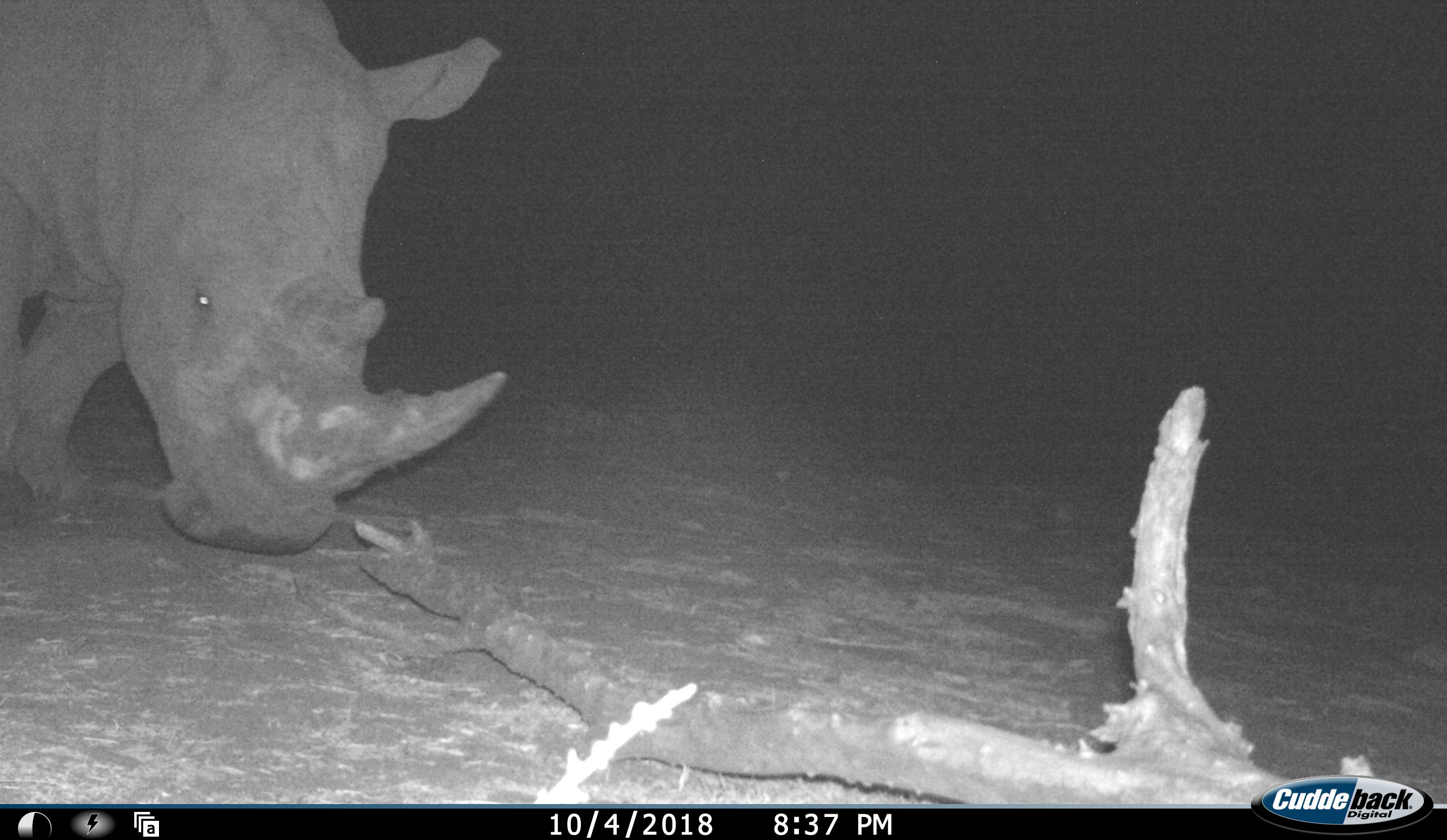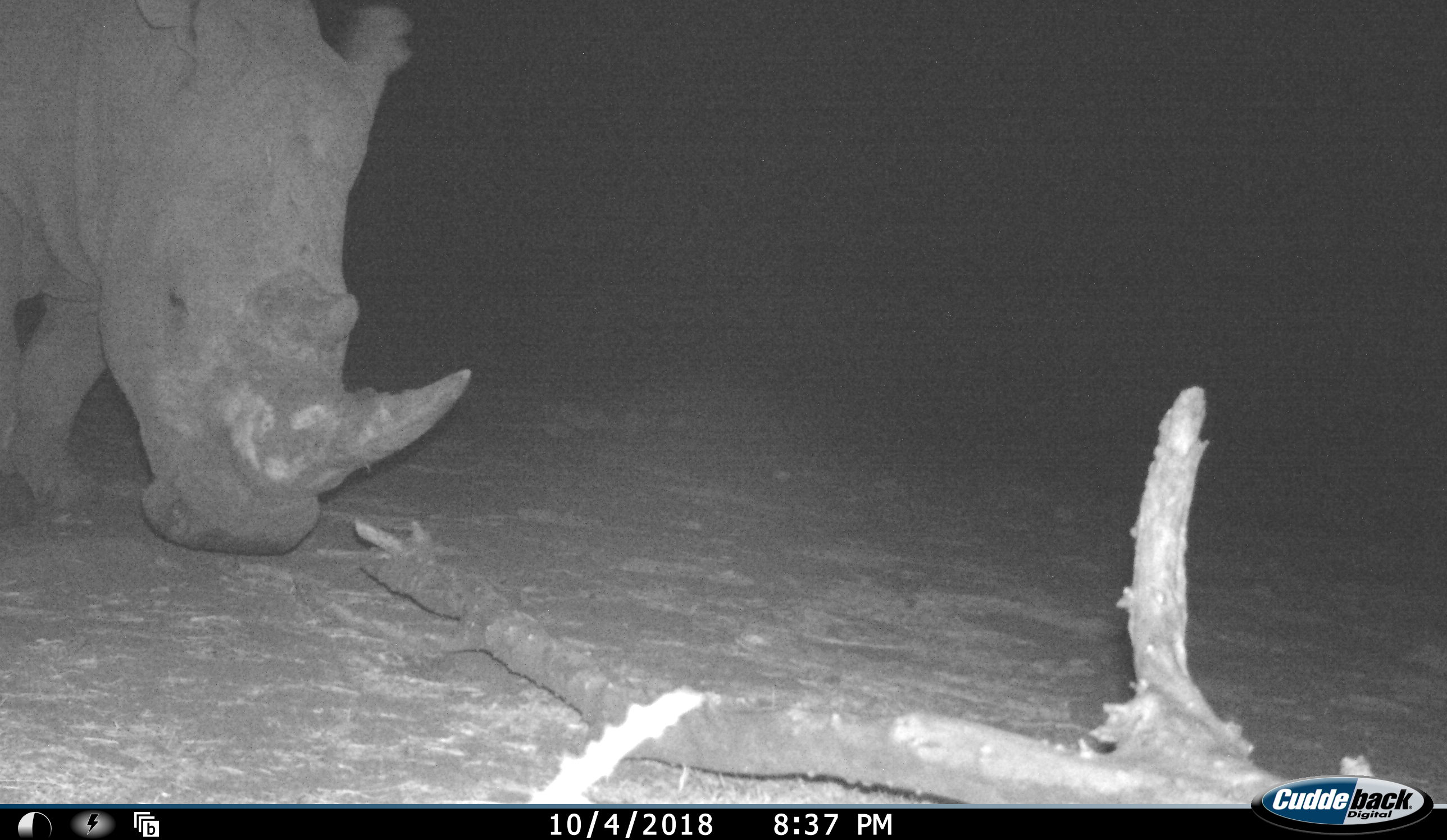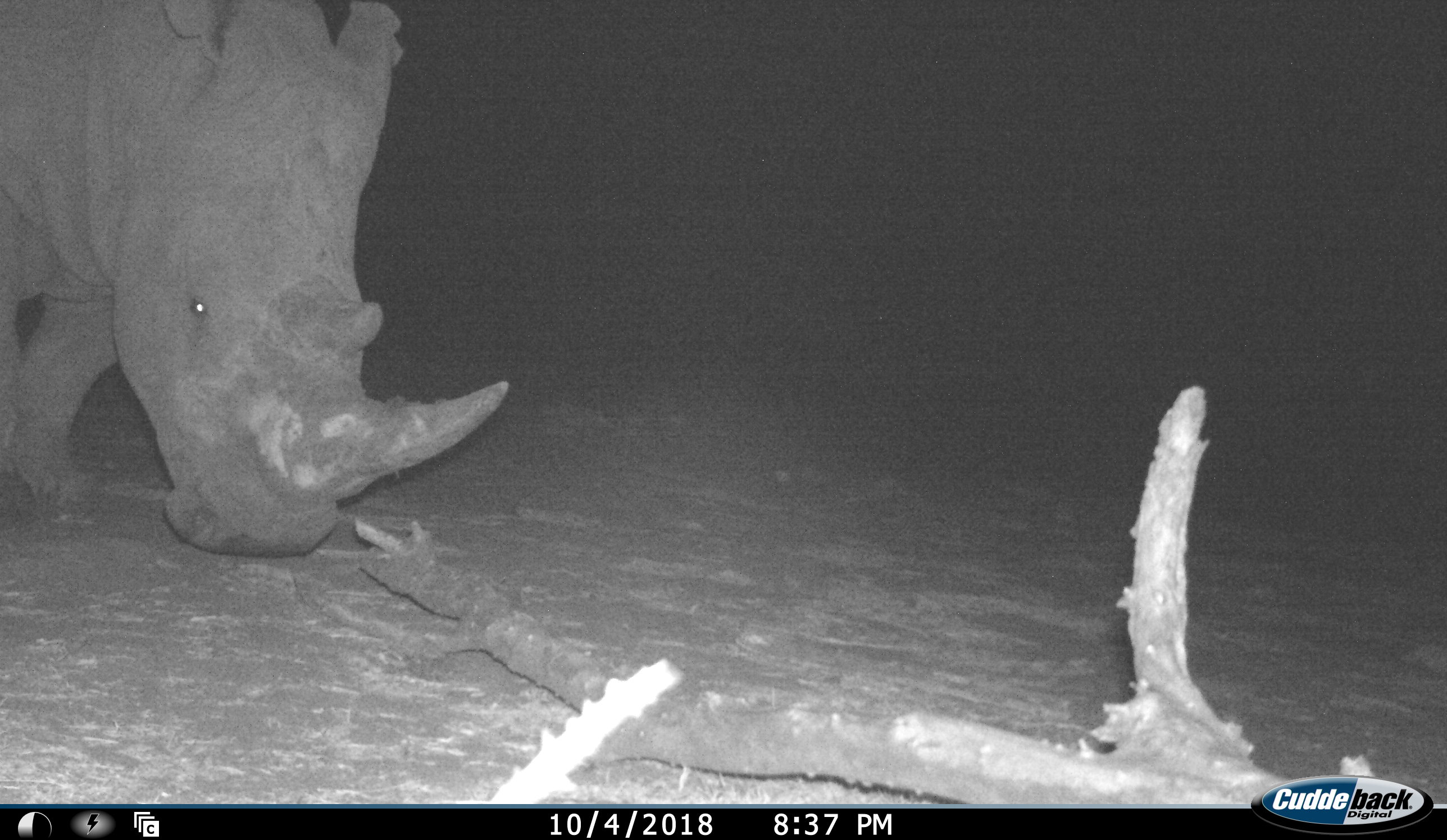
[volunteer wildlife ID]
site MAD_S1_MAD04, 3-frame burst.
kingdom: Animalia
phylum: Chordata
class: Mammalia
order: Perissodactyla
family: Rhinocerotidae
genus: Ceratotherium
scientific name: Ceratotherium simum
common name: white rhinoceros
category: rhinoceroswhite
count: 1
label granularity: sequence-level